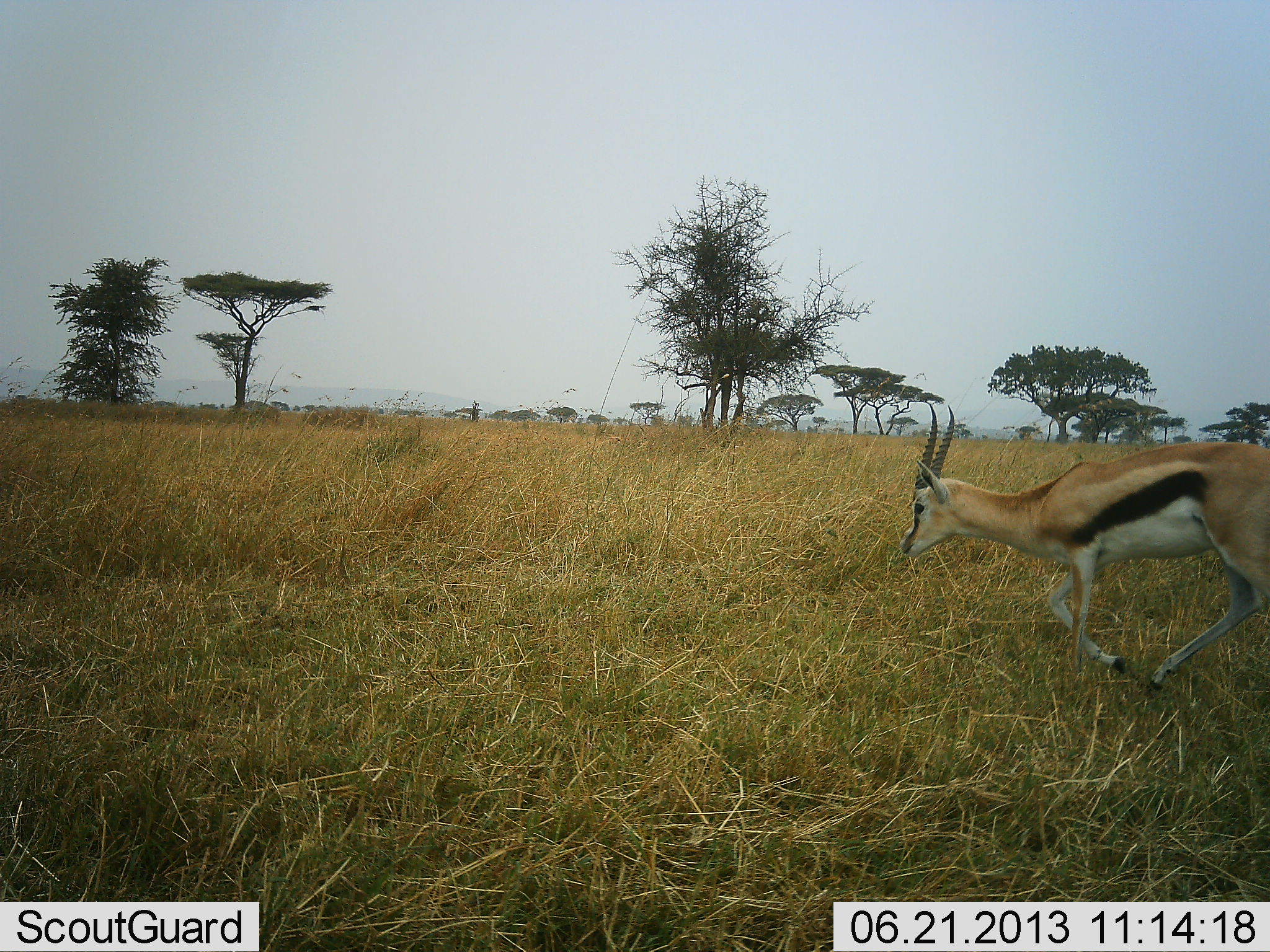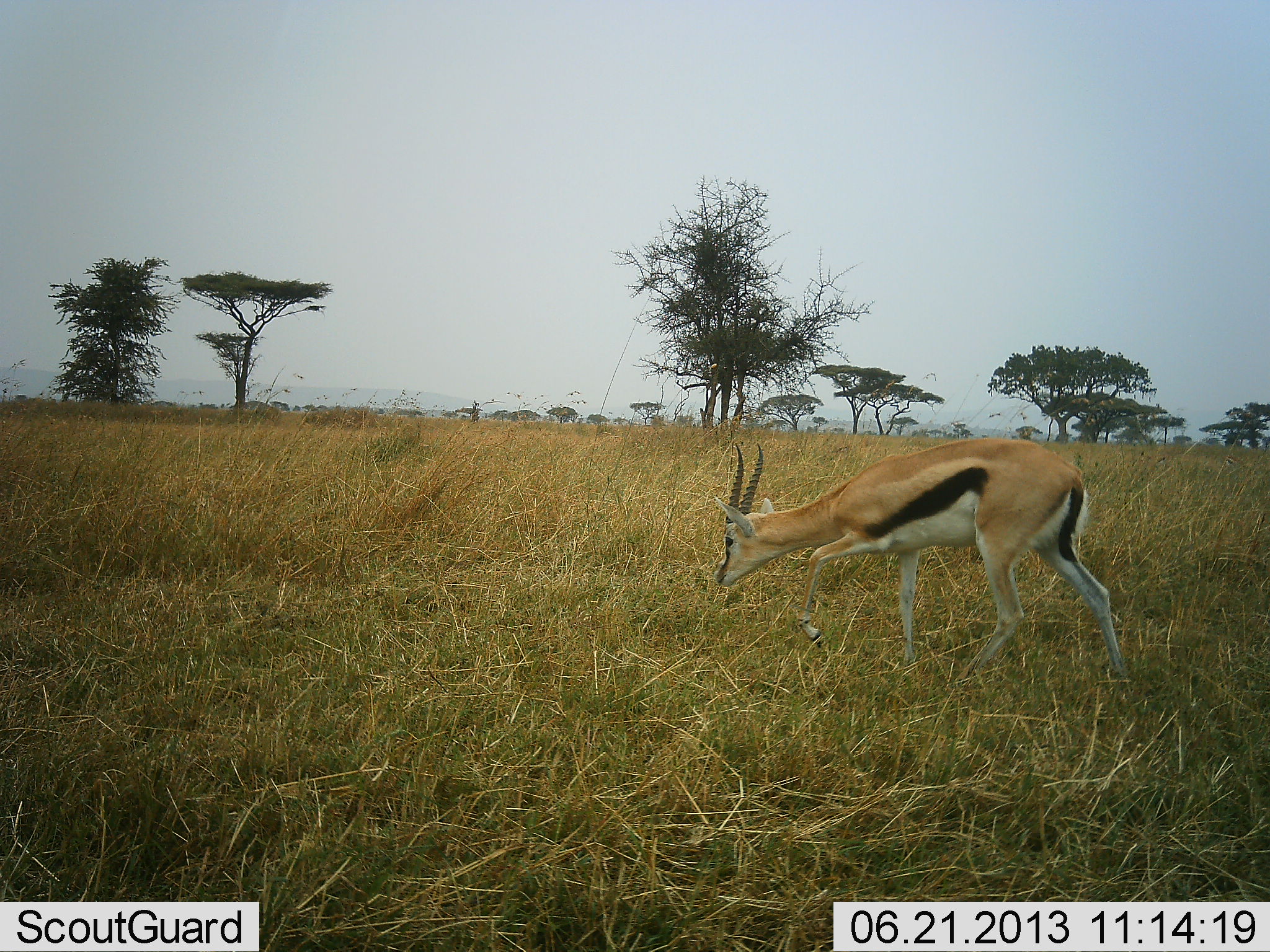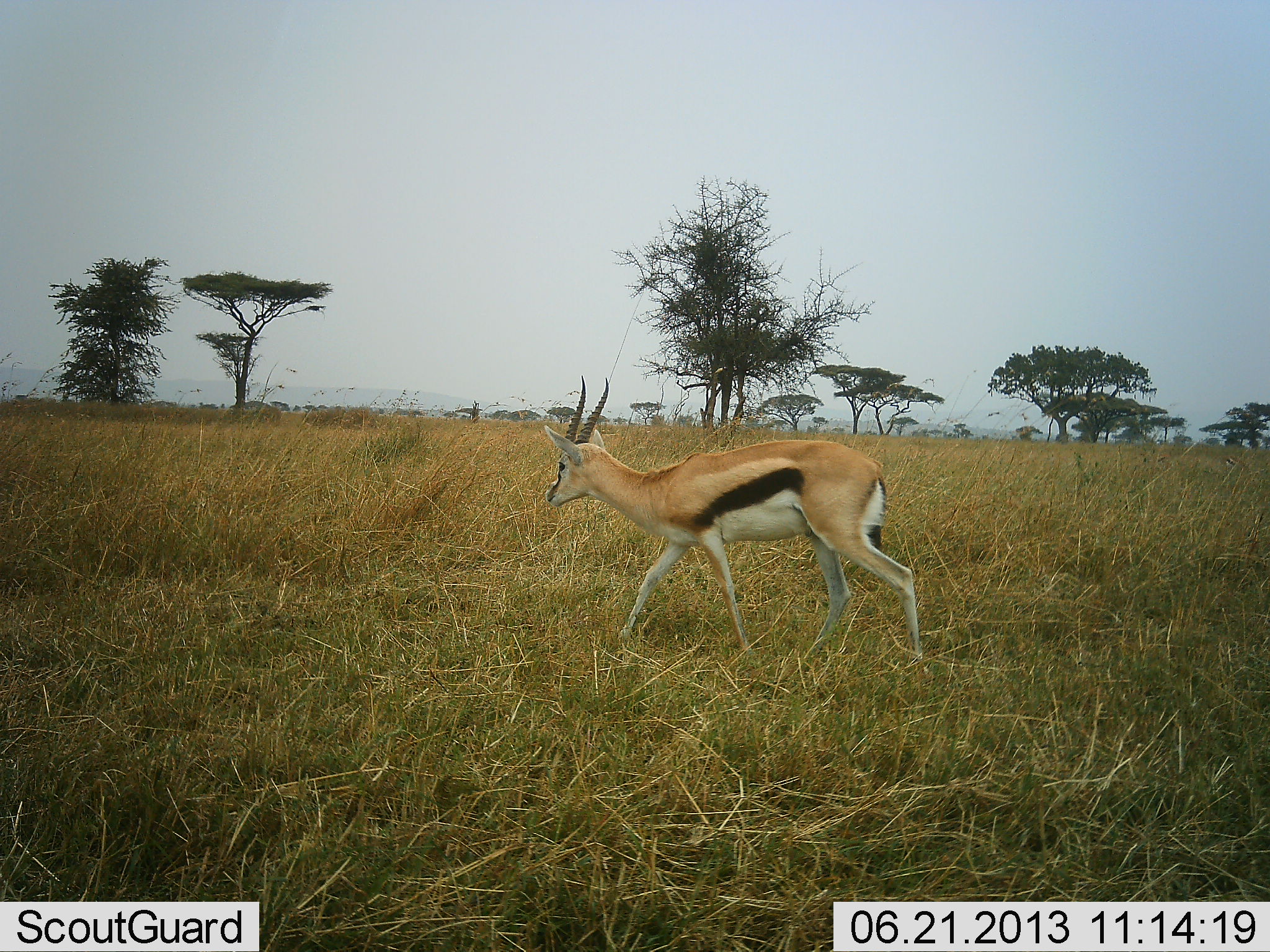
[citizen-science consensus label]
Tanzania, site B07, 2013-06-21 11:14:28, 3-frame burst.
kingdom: Animalia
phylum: Chordata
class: Mammalia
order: Artiodactyla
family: Bovidae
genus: Eudorcas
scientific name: Eudorcas thomsonii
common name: thomson's gazelle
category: gazellethomsons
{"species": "gazellethomsons (thomson's gazelle) (Eudorcas thomsonii)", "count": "1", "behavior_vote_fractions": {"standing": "6%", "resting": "0%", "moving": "88%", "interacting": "0%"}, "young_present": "0%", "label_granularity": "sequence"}